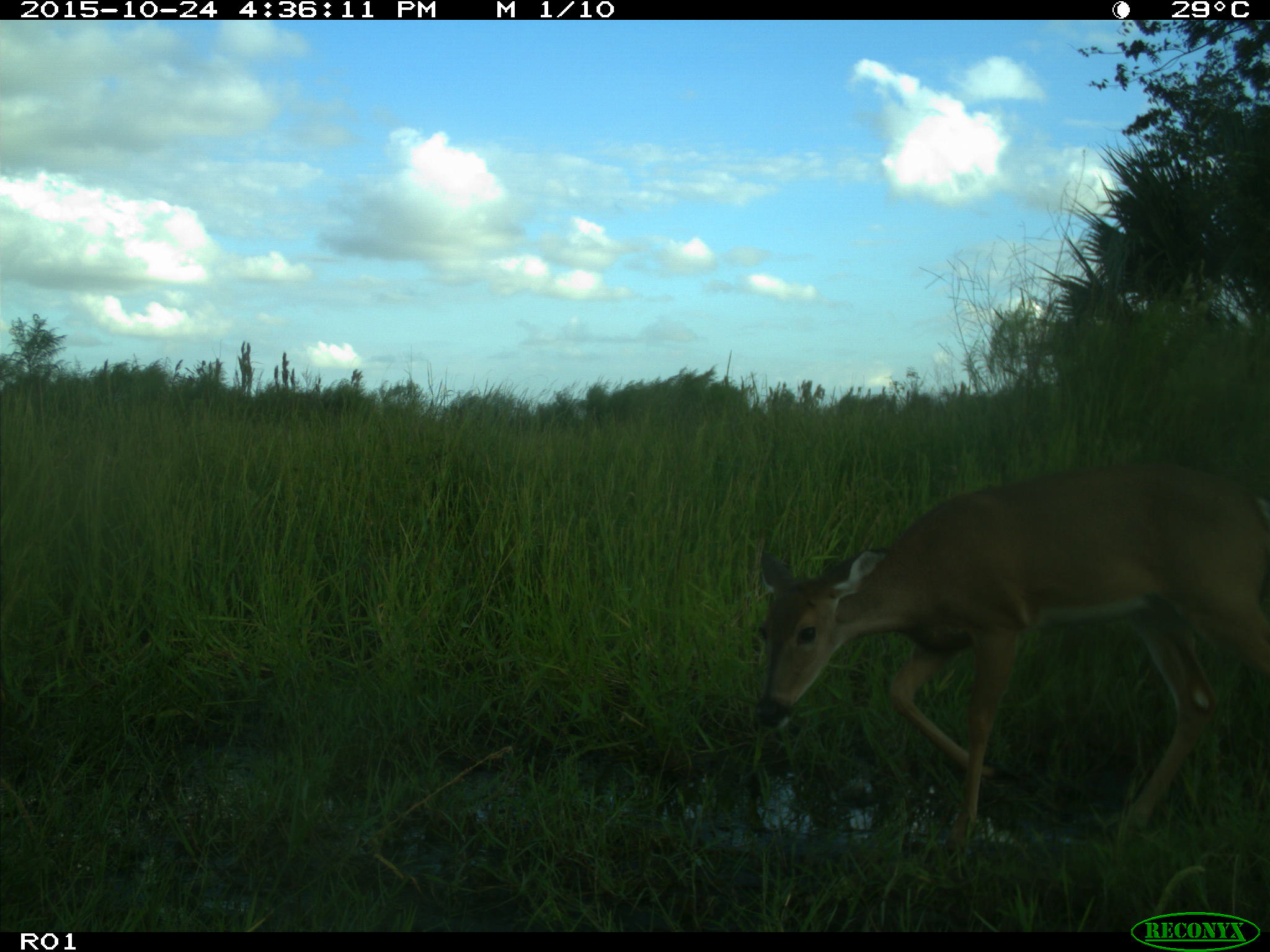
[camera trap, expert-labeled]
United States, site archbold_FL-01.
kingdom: Animalia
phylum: Chordata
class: Mammalia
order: Artiodactyla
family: Cervidae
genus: Odocoileus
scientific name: Odocoileus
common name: deer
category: unidentified deer